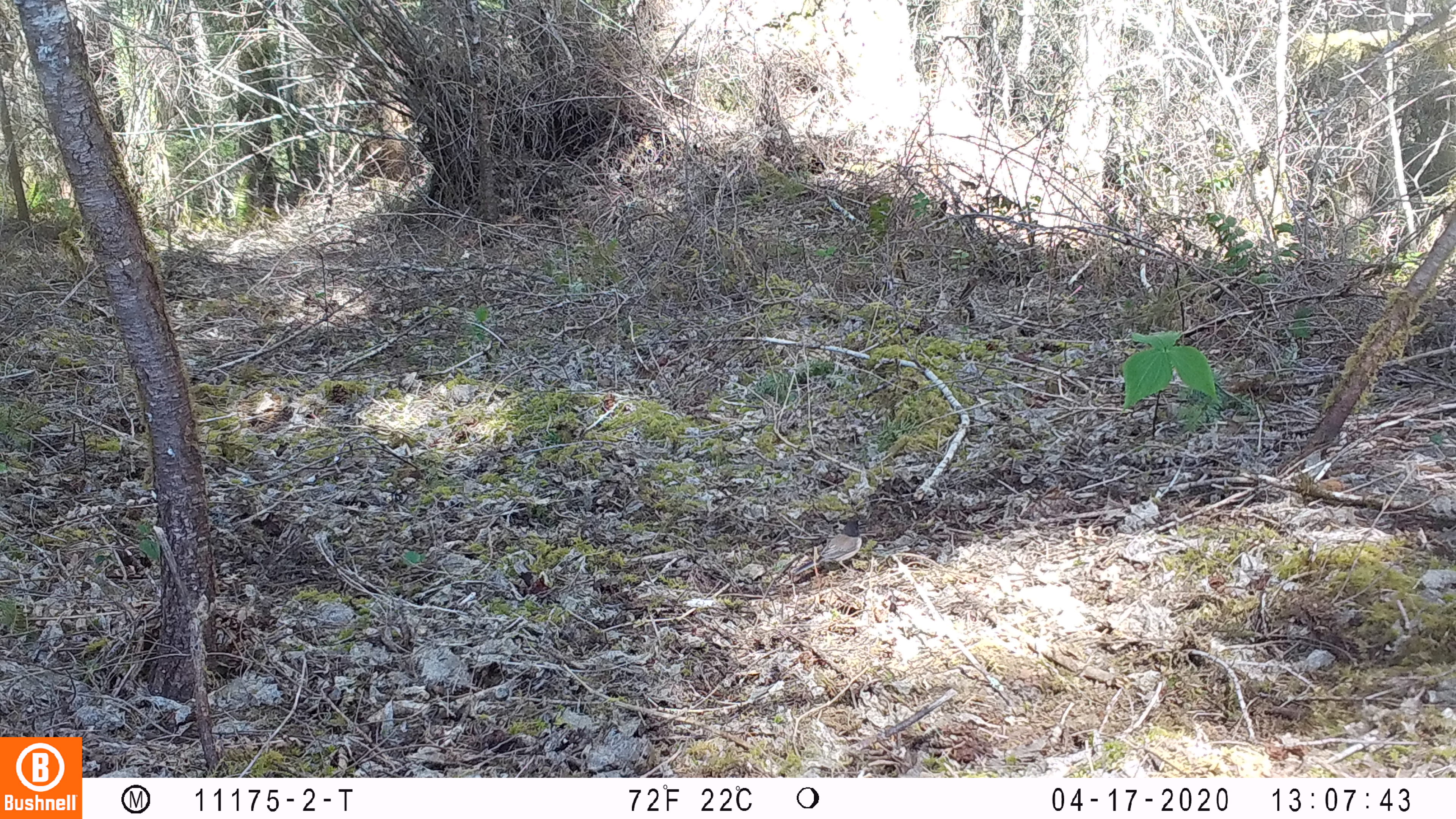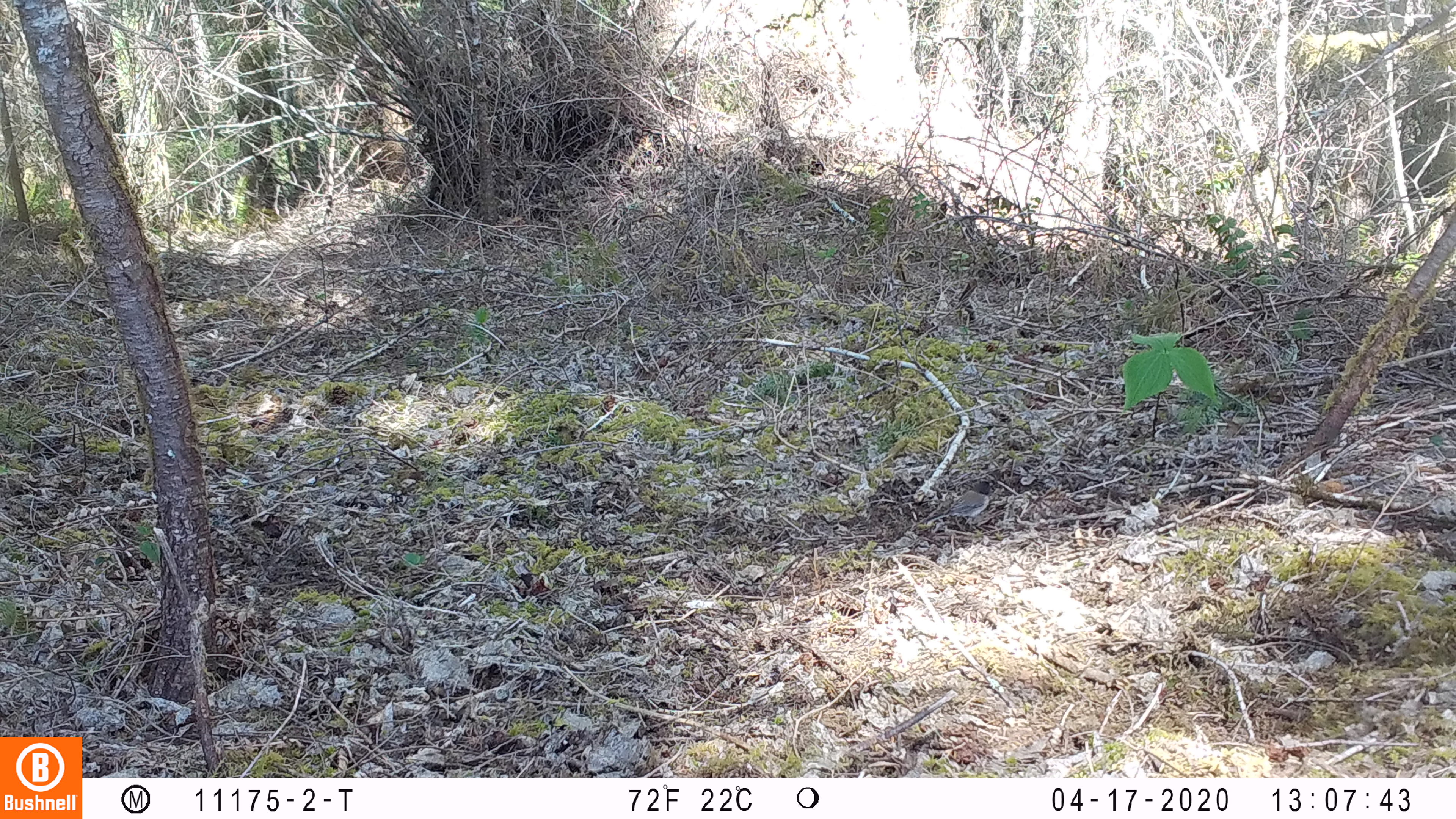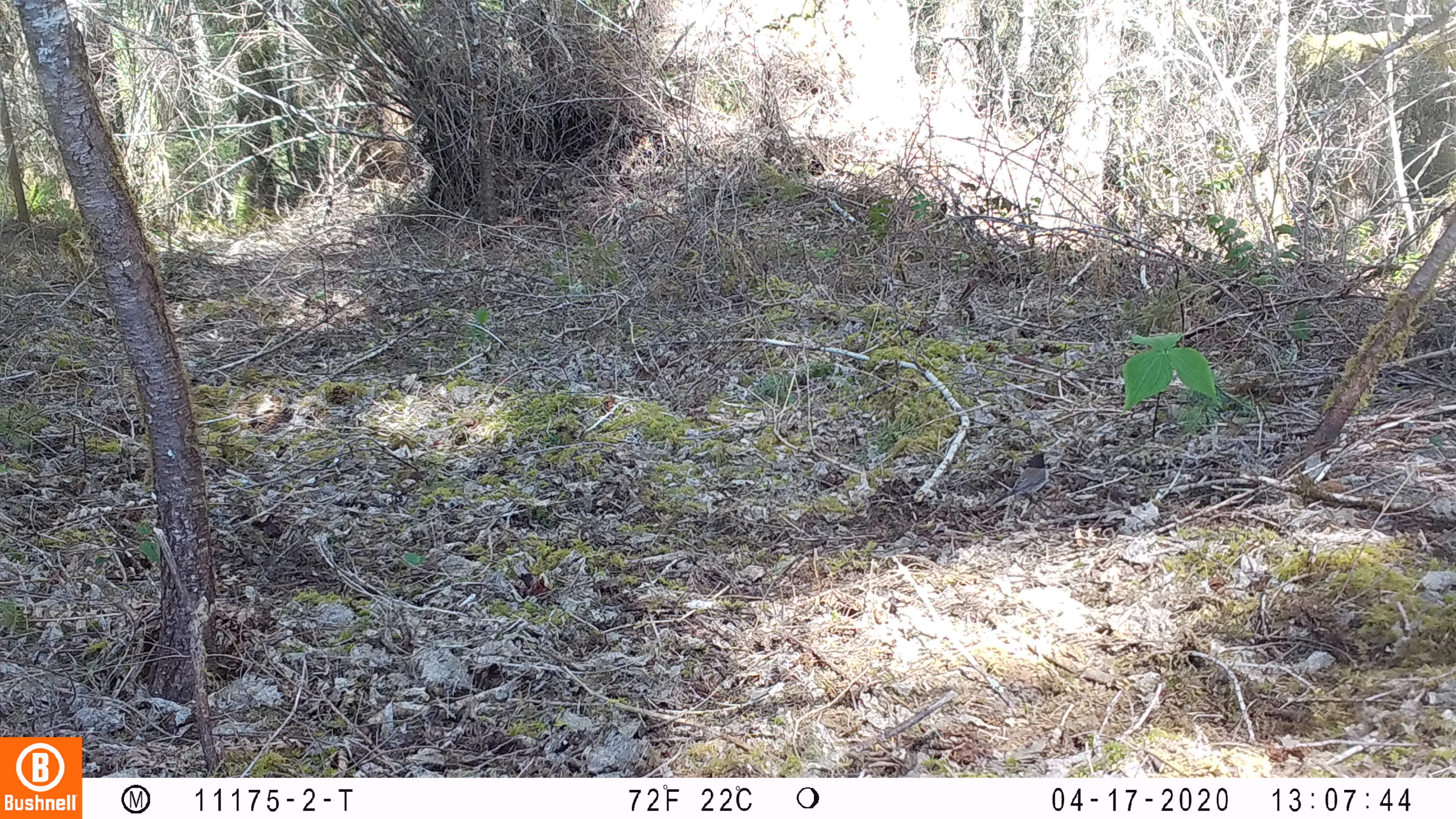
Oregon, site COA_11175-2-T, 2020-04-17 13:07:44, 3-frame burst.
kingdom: Animalia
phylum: Chordata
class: Aves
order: Passeriformes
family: Passerellidae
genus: Junco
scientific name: Junco hyemalis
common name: dark-eyed junco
Dark-eyed junco (Junco hyemalis).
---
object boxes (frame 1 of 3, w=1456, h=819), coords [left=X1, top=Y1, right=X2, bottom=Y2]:
dark-eyed junco: [left=798, top=510, right=870, bottom=579]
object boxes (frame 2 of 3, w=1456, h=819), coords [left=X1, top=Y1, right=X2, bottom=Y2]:
dark-eyed junco: [left=934, top=474, right=995, bottom=527]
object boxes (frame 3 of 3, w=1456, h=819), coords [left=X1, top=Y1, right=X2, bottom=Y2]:
dark-eyed junco: [left=996, top=445, right=1057, bottom=508]